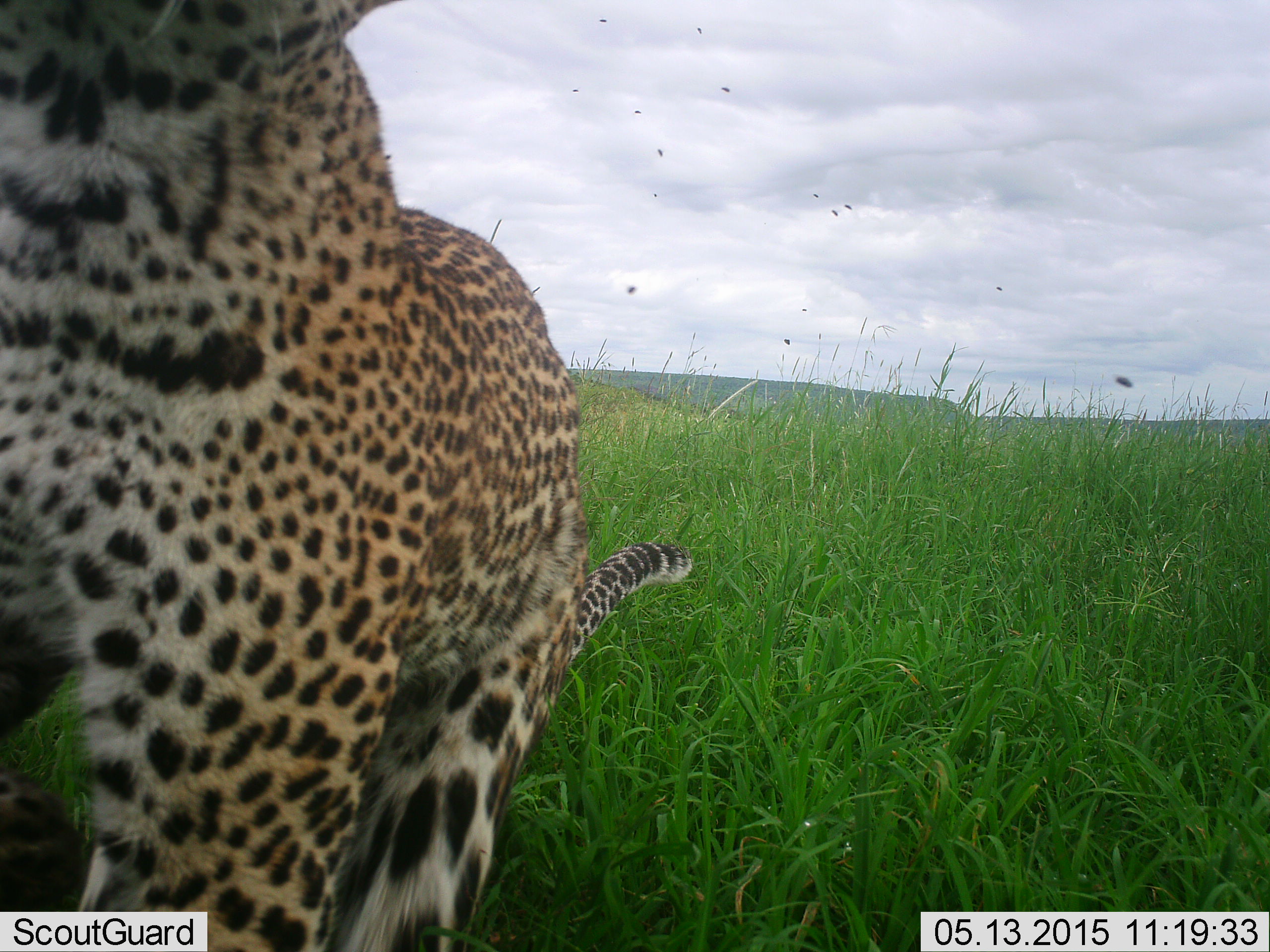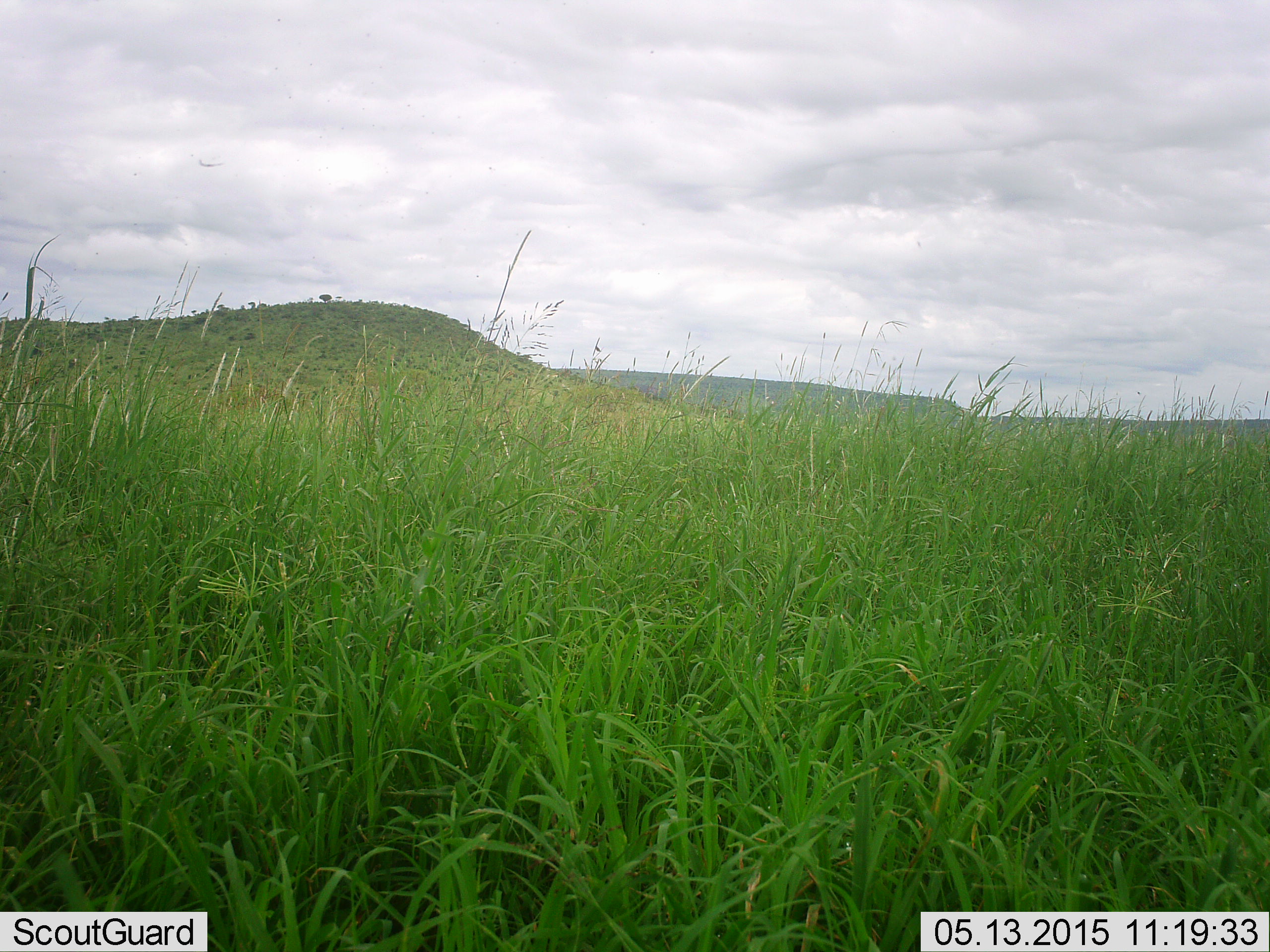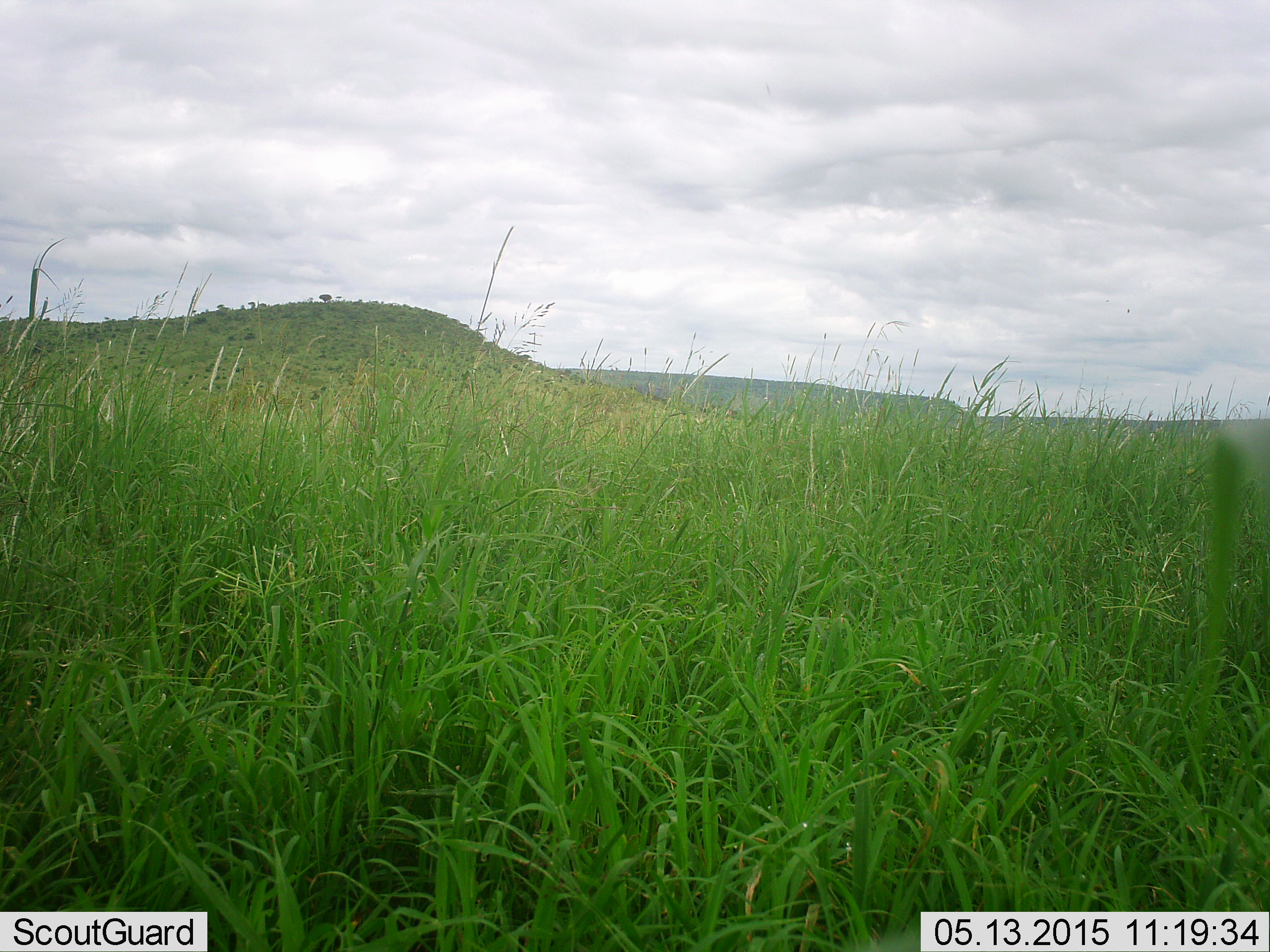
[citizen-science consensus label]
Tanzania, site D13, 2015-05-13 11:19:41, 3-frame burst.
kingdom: Animalia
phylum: Chordata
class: Mammalia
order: Carnivora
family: Felidae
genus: Acinonyx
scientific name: Acinonyx jubatus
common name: cheetah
Cheetah (Acinonyx jubatus), count 1. Behavior (volunteer vote fractions): standing 10%, resting 0%, moving 90%, interacting 0%. Young present (vote fraction): 0%. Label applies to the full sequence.